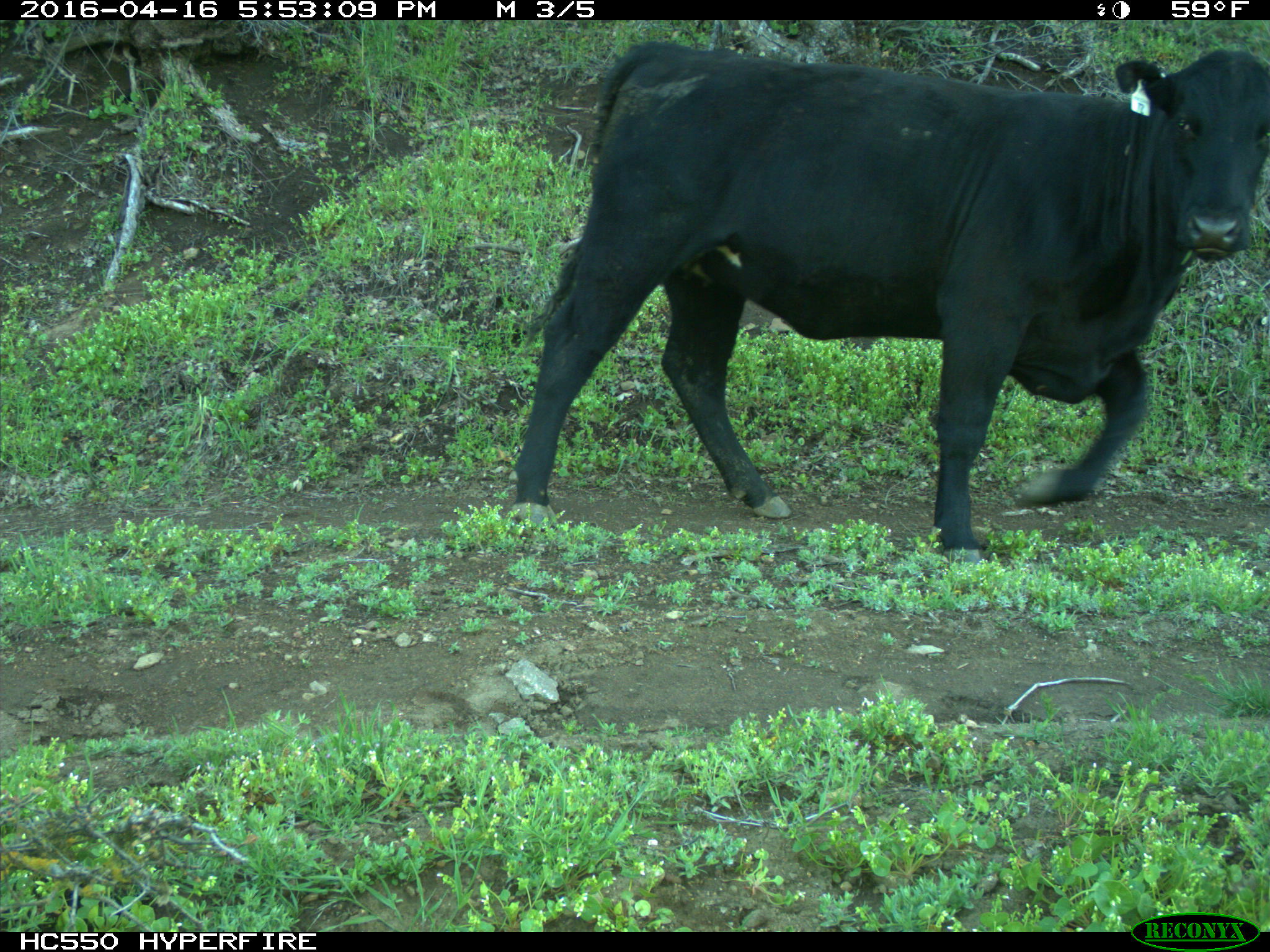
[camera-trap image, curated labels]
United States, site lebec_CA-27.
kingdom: Animalia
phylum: Chordata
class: Mammalia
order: Artiodactyla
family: Bovidae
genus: Bos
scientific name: Bos taurus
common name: domestic cow